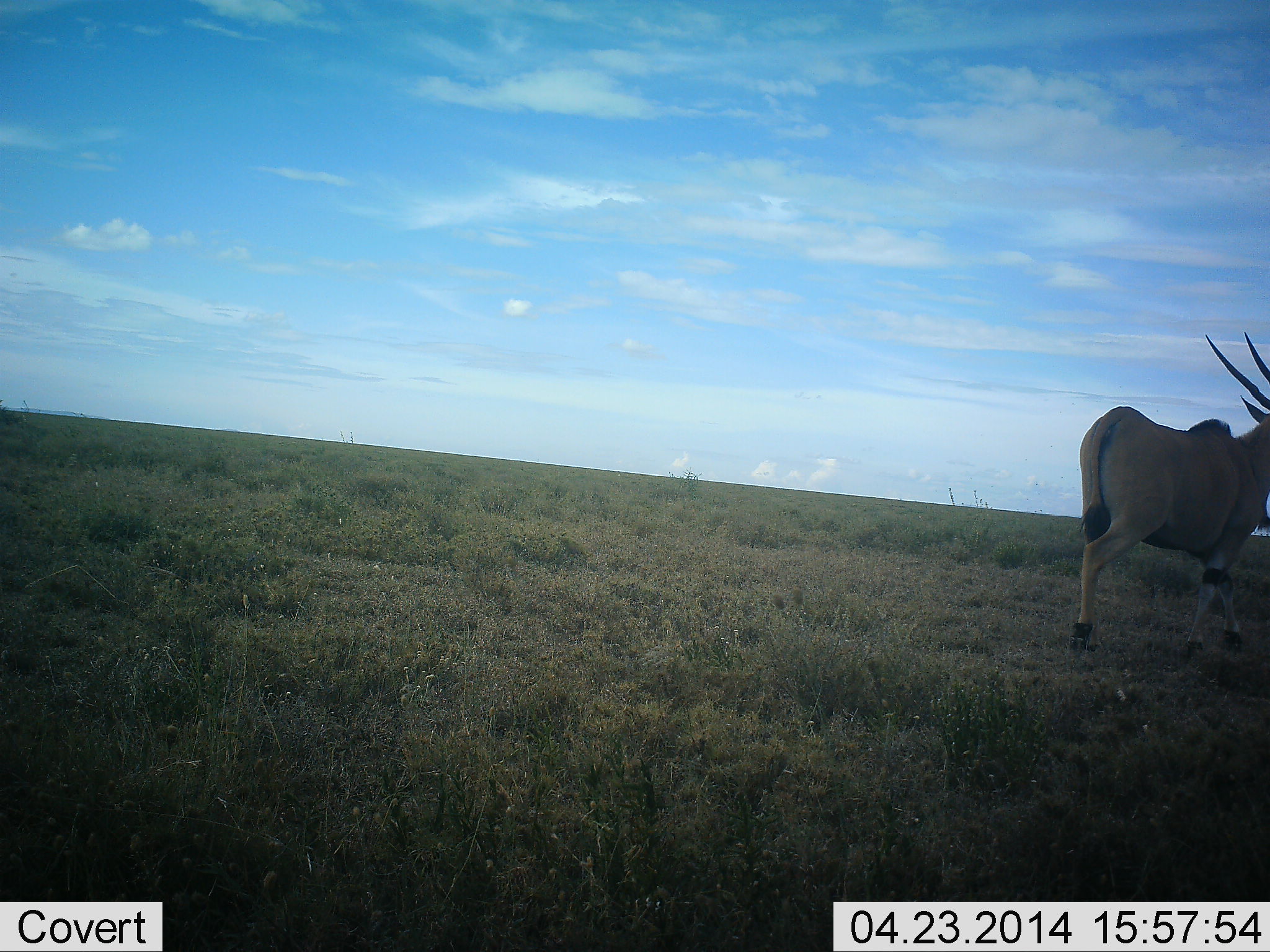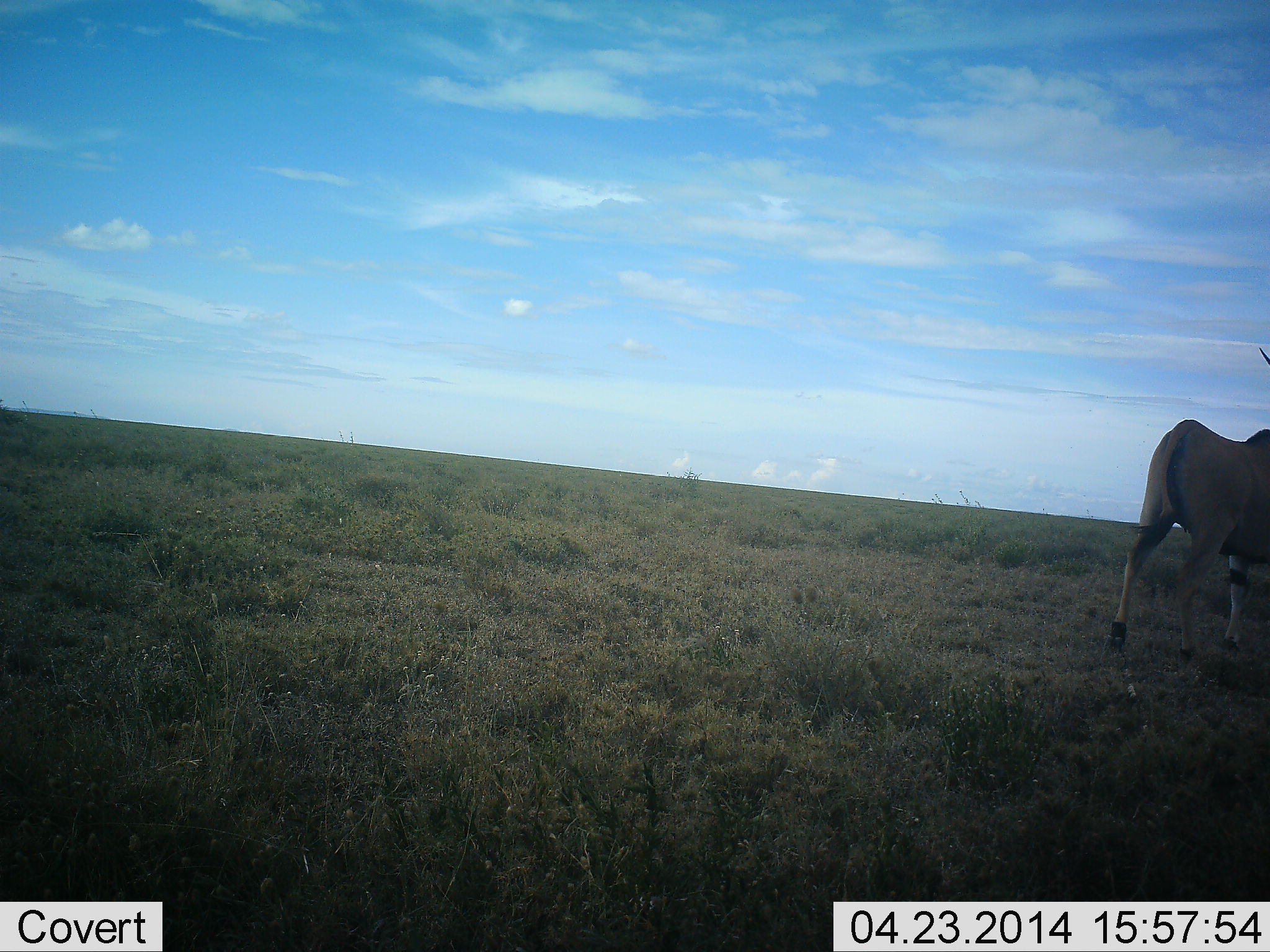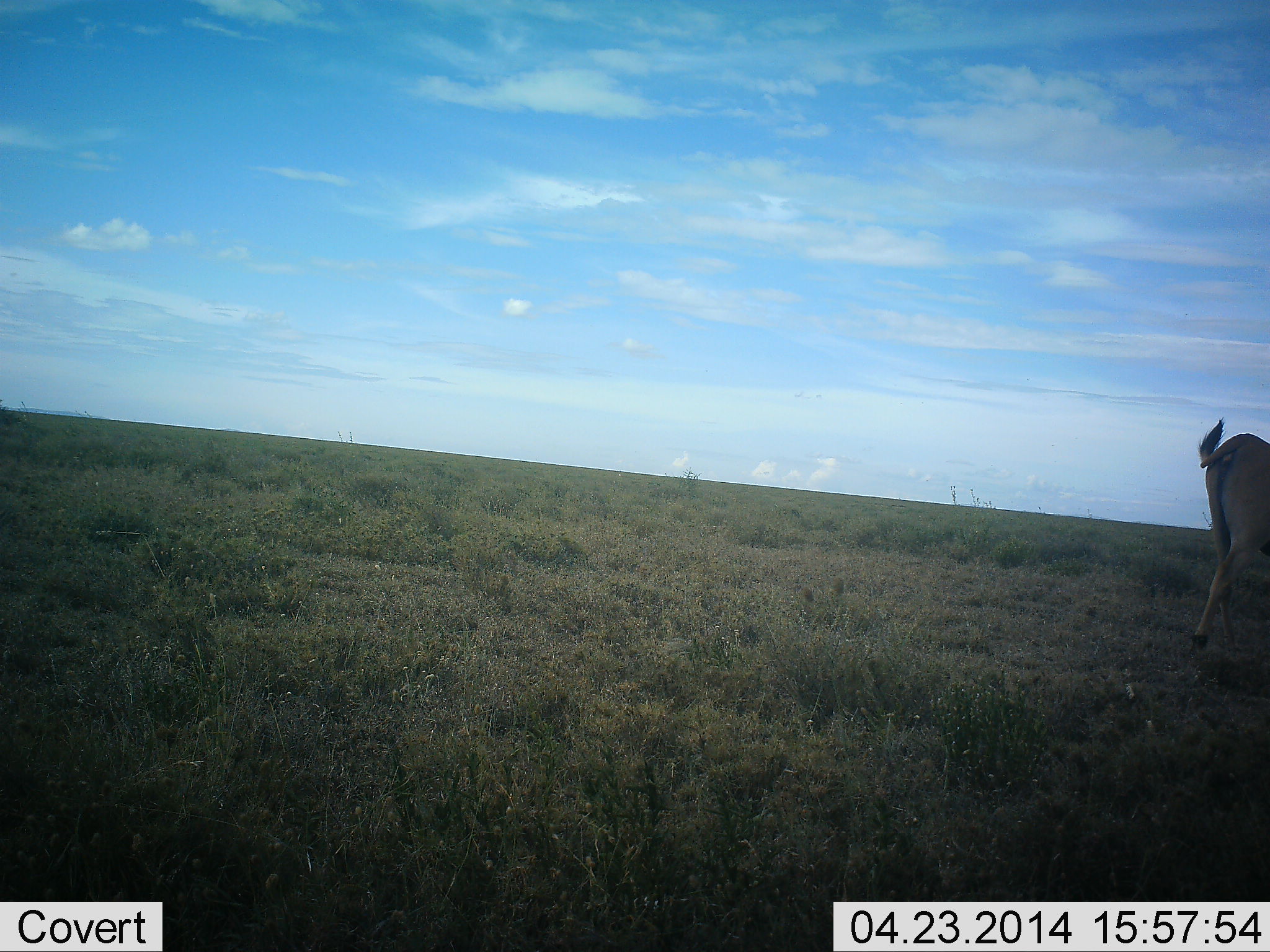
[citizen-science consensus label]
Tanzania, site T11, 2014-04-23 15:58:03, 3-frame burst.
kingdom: Animalia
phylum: Chordata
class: Mammalia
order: Artiodactyla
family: Bovidae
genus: Tragelaphus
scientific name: Tragelaphus oryx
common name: eland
Eland (Tragelaphus oryx), count 1. Behavior (volunteer vote fractions): standing 0%, resting 0%, moving 100%, interacting 0%. Young present (vote fraction): 0%. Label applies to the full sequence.